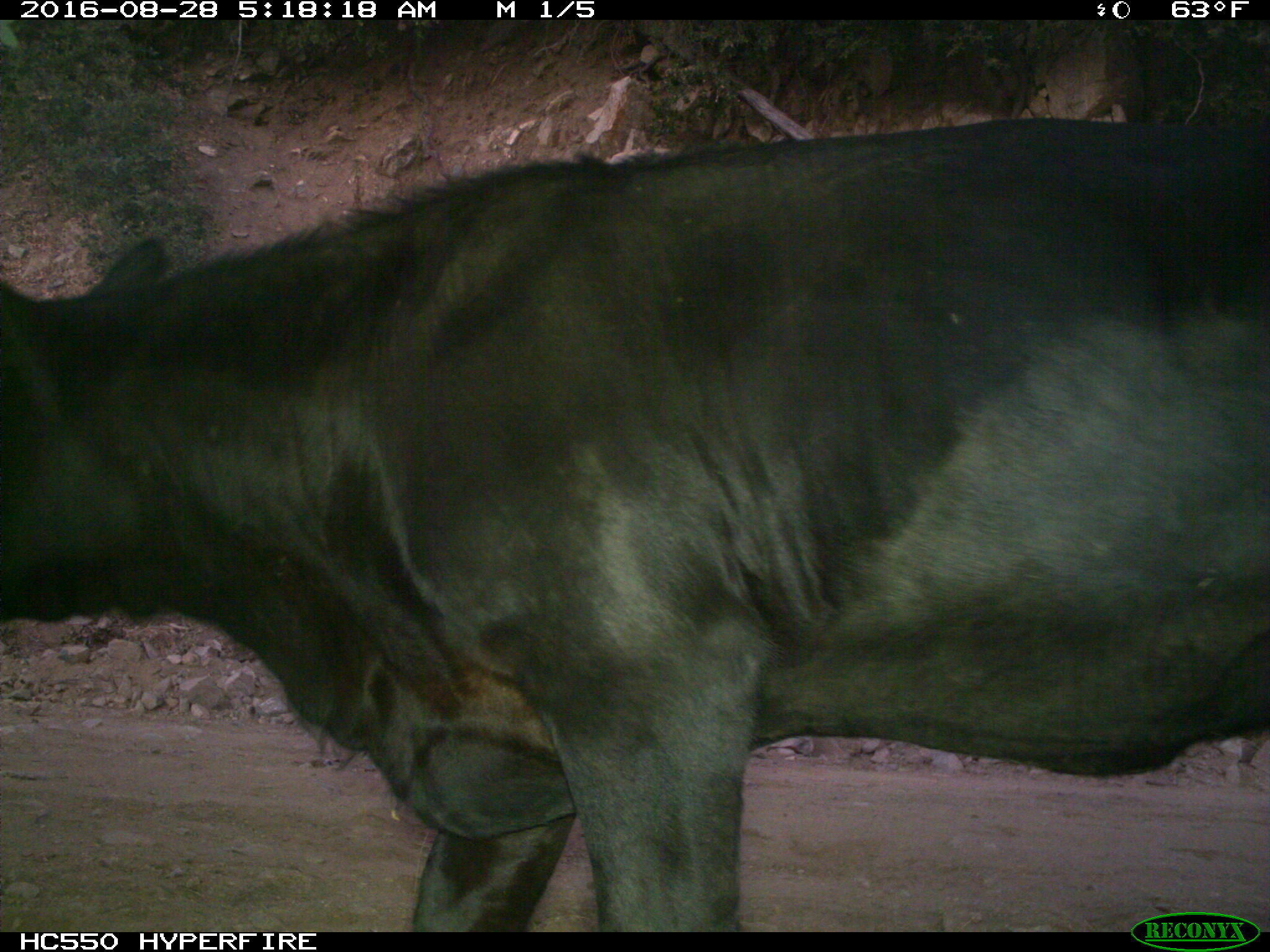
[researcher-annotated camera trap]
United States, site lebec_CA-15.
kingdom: Animalia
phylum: Chordata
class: Mammalia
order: Artiodactyla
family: Bovidae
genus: Bos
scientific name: Bos taurus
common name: domestic cow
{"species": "Bos taurus (domestic cow)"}